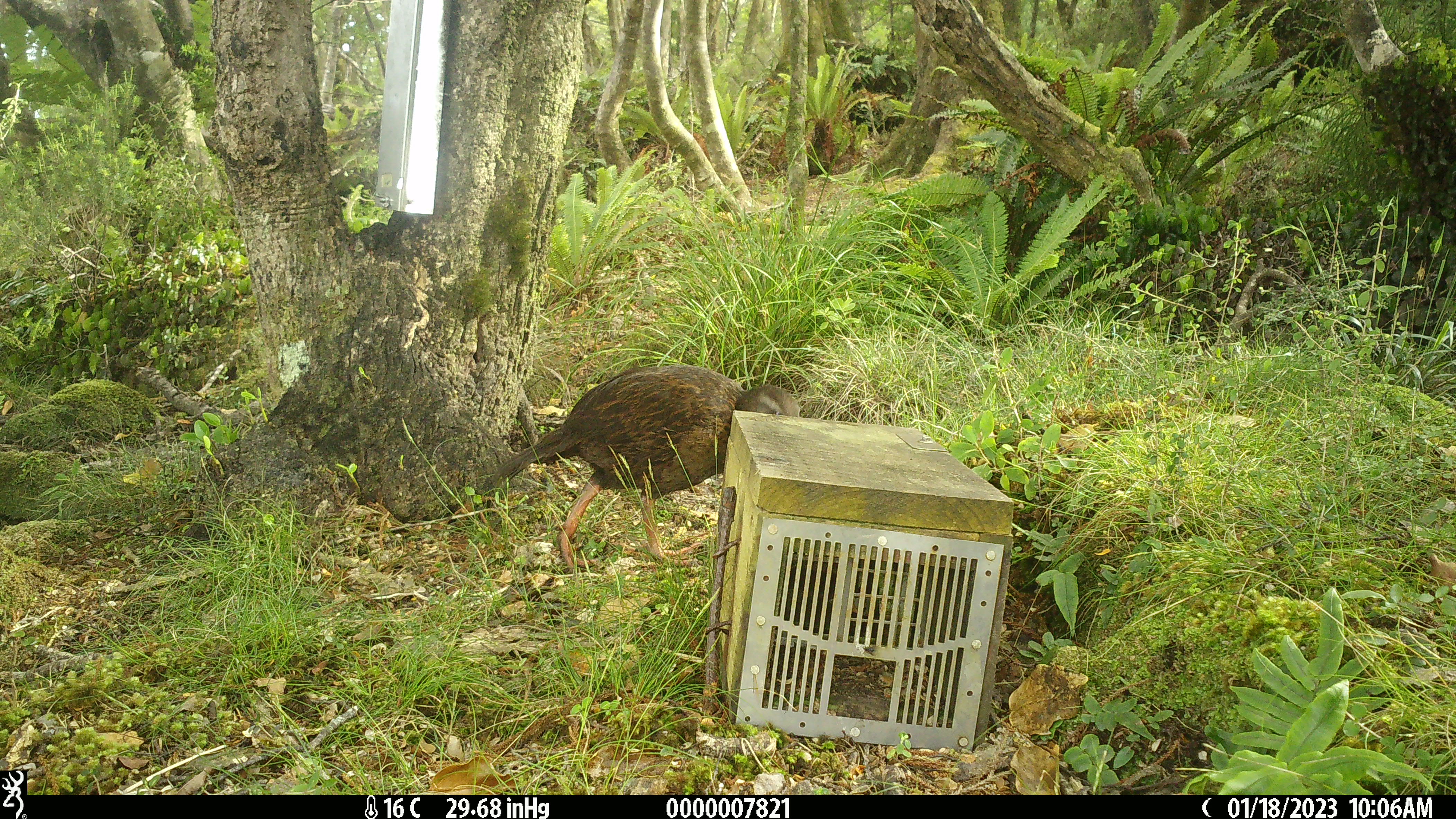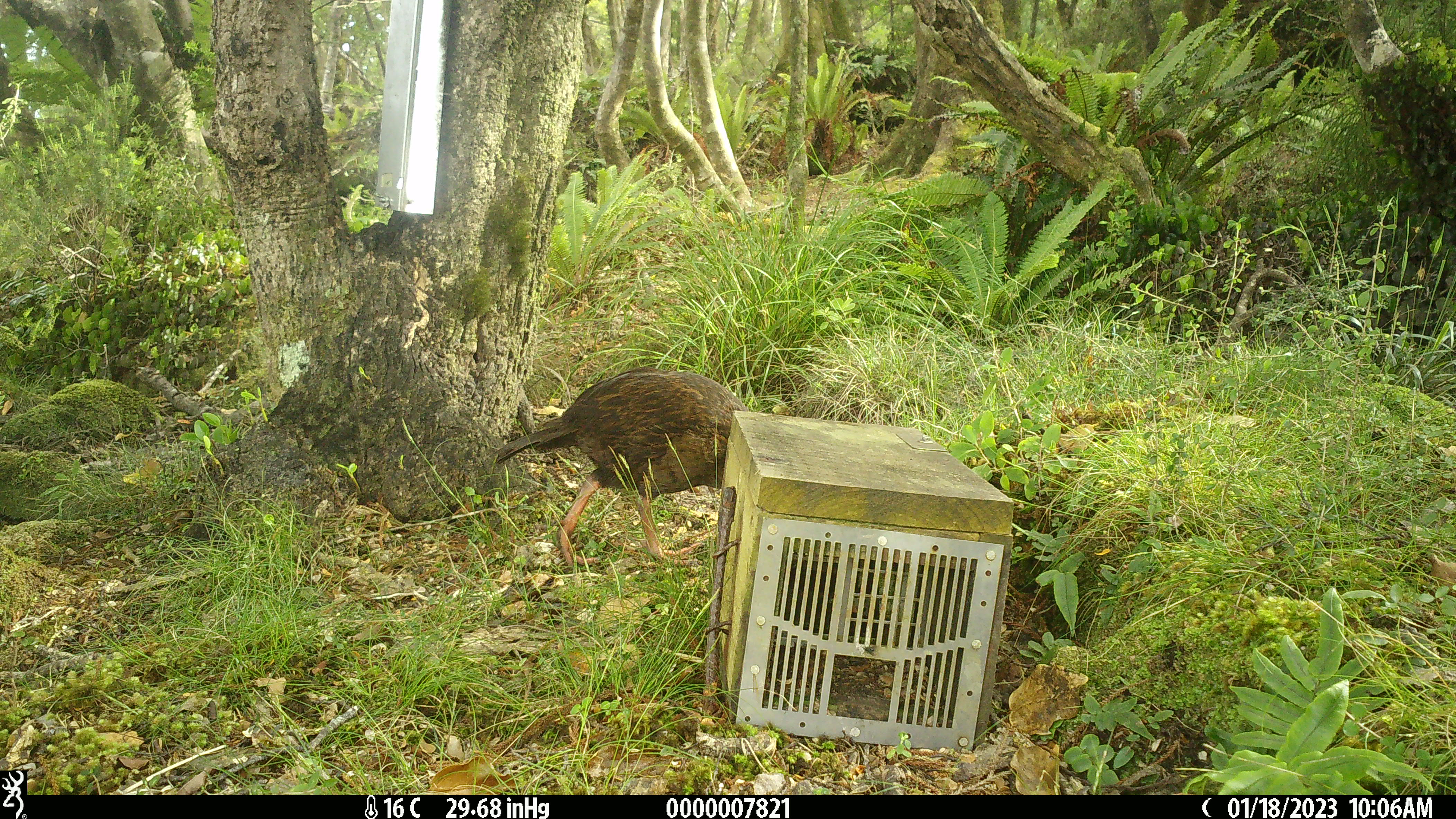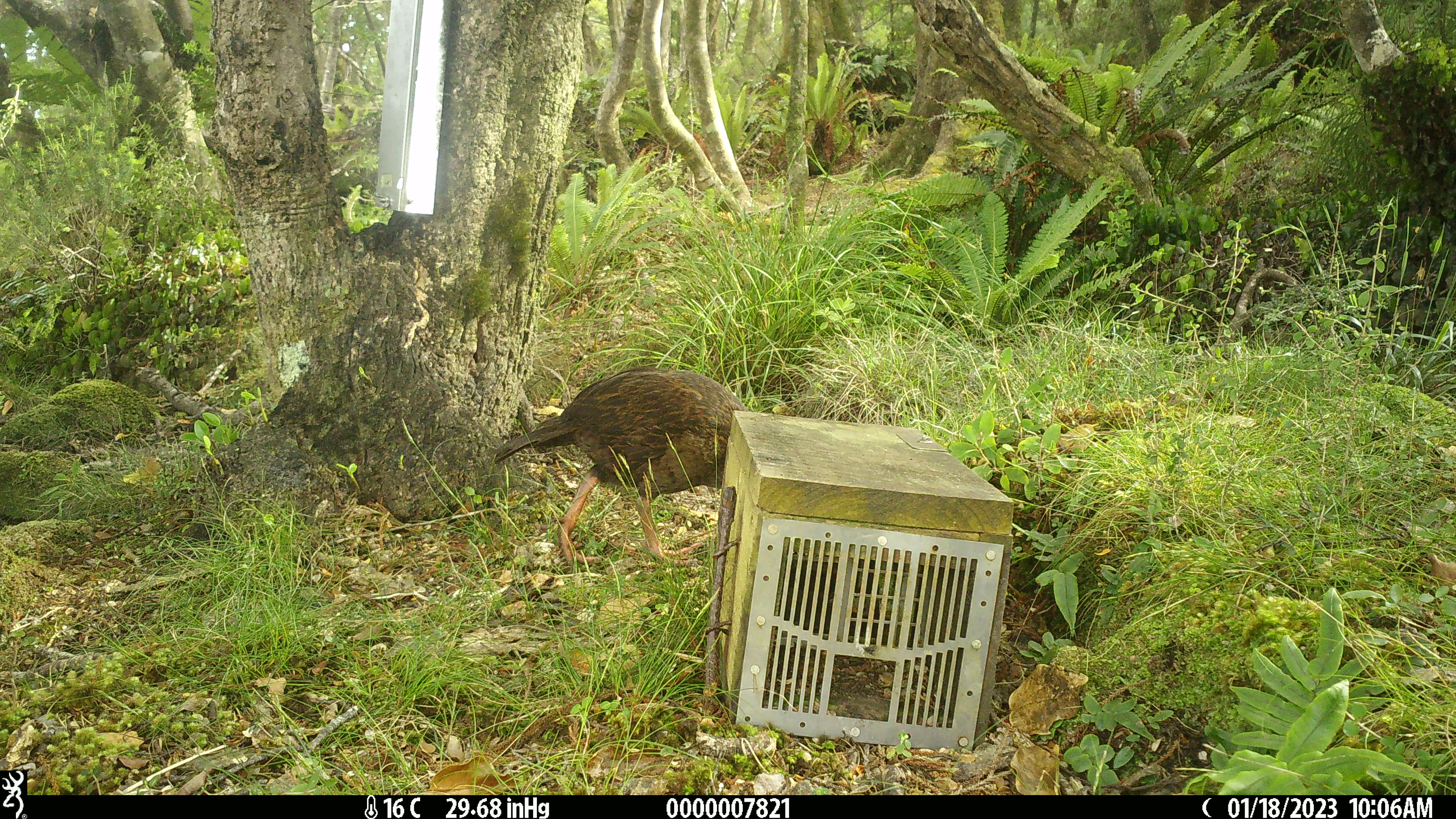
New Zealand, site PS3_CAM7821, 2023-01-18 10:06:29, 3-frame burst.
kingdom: Animalia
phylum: Chordata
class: Aves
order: Gruiformes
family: Rallidae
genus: Gallirallus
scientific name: Gallirallus australis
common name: weka